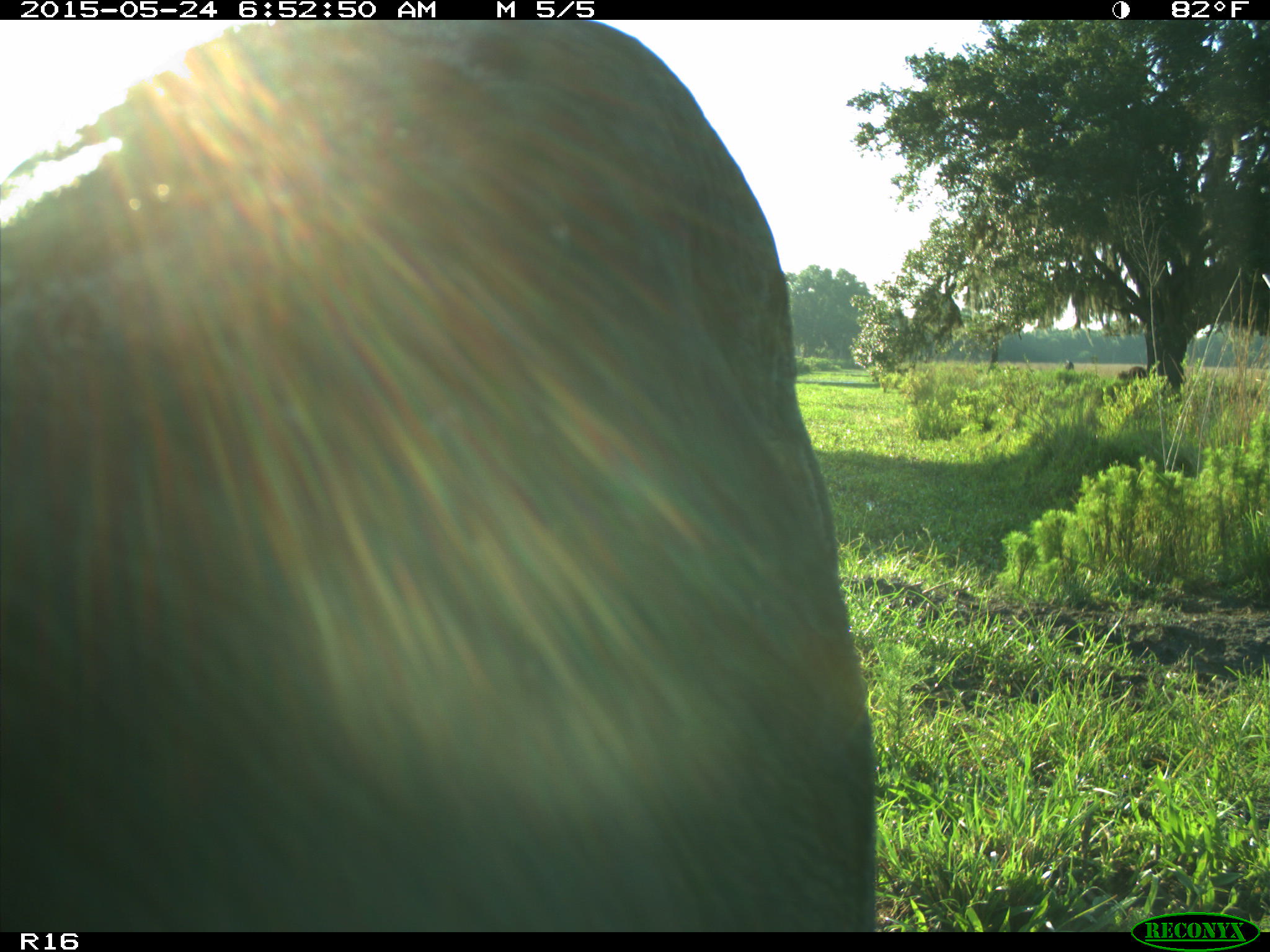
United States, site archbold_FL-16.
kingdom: Animalia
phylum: Chordata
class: Mammalia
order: Artiodactyla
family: Bovidae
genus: Bos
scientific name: Bos taurus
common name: domestic cow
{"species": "Bos taurus (domestic cow)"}